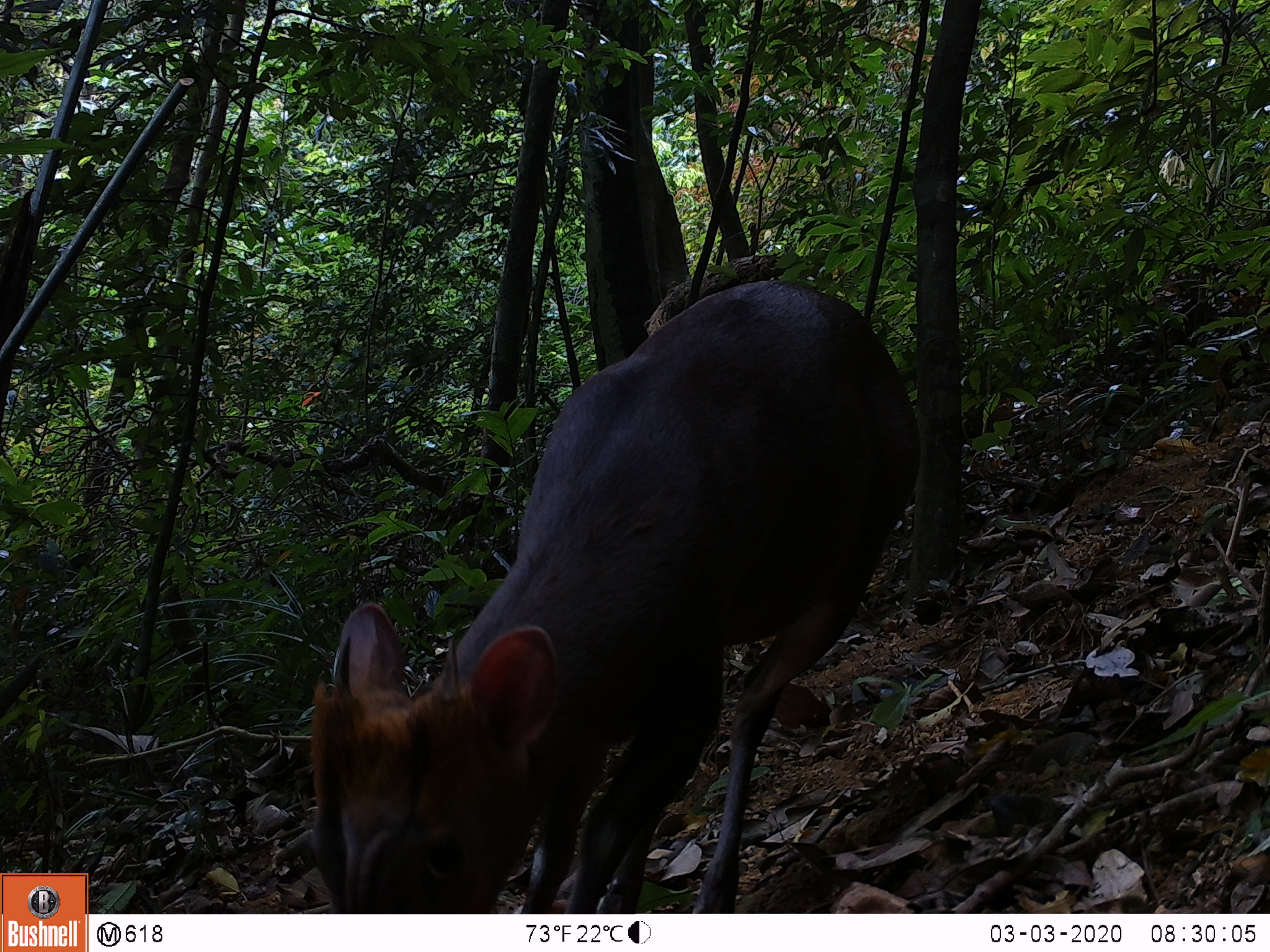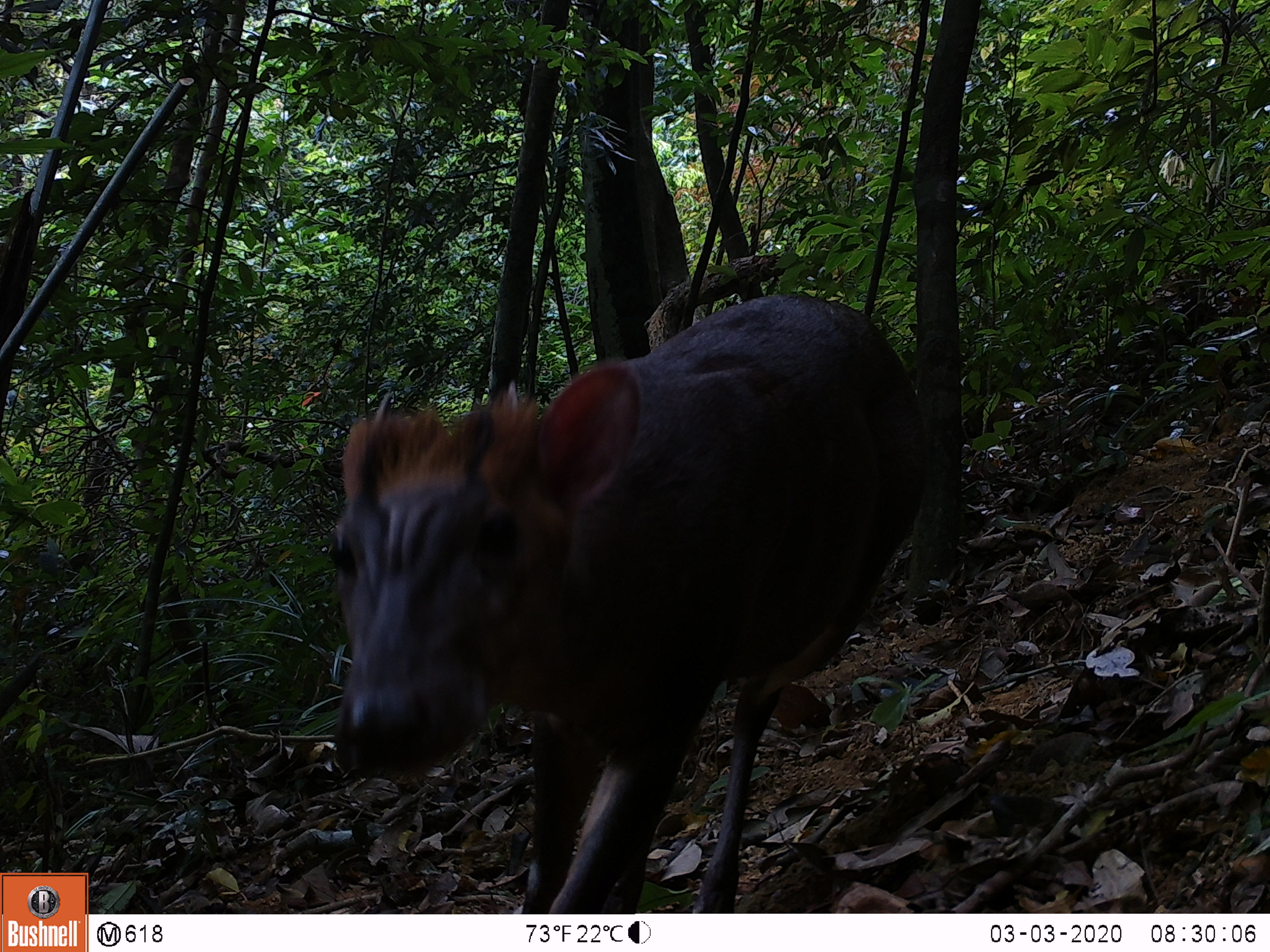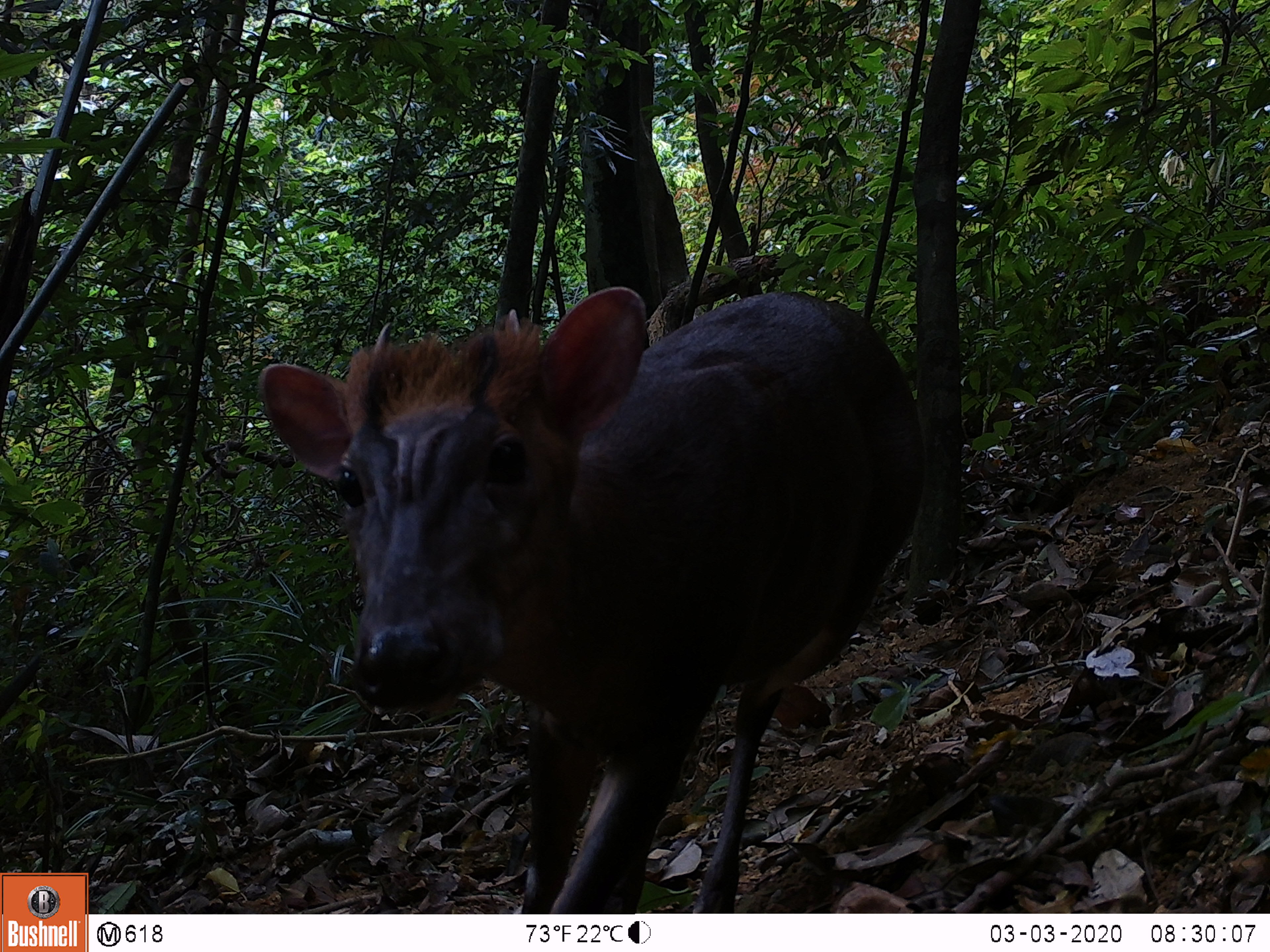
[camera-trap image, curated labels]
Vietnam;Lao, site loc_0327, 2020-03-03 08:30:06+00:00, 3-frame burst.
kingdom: Animalia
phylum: Chordata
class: Mammalia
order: Artiodactyla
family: Cervidae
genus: Muntiacus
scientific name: Muntiacus rooseveltorum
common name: roosevelt's muntjac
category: roosevelts muntjac group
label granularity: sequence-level